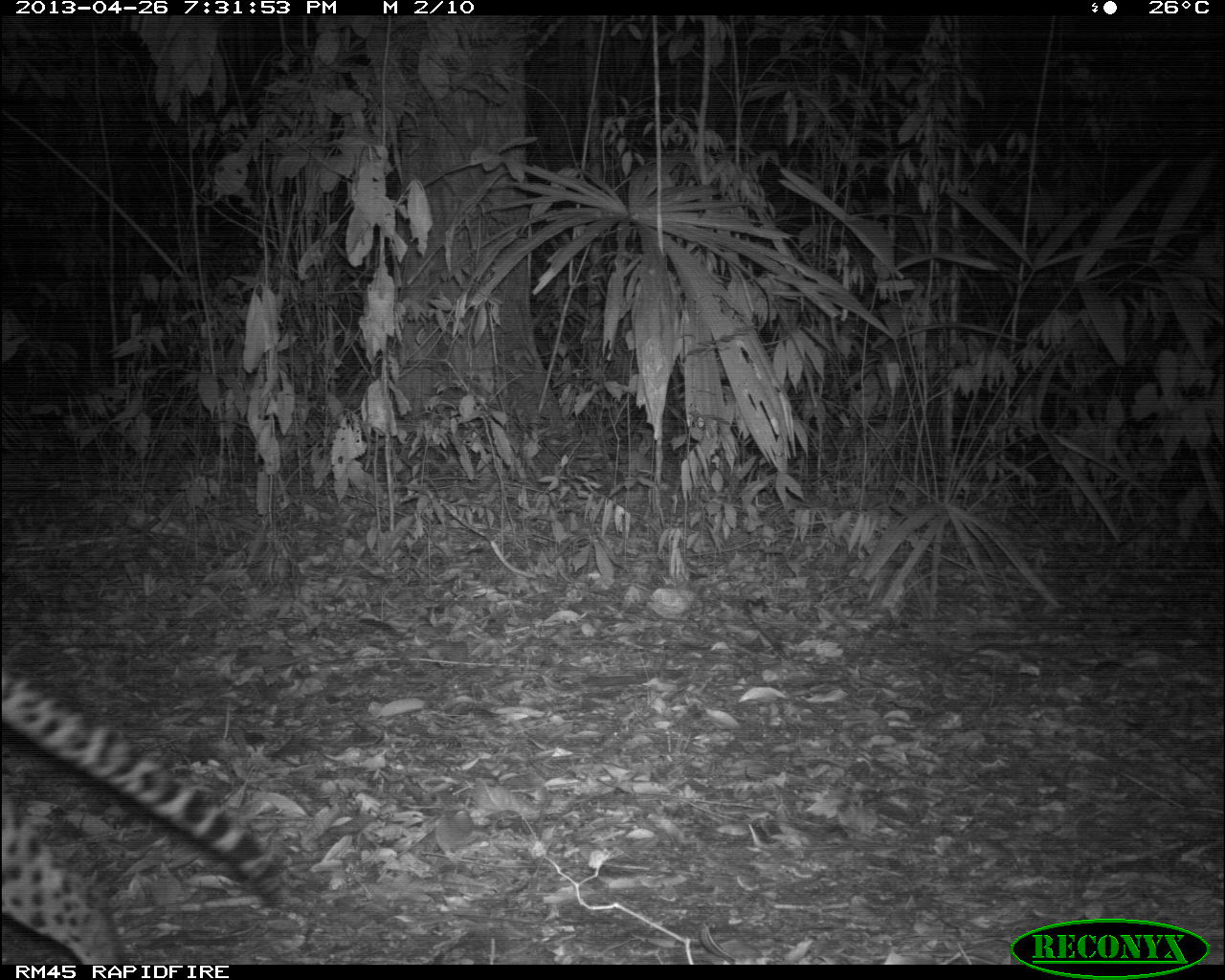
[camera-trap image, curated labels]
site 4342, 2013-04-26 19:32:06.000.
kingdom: Animalia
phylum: Chordata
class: Mammalia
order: Carnivora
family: Felidae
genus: Leopardus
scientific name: Leopardus pardalis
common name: ocelot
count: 1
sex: male